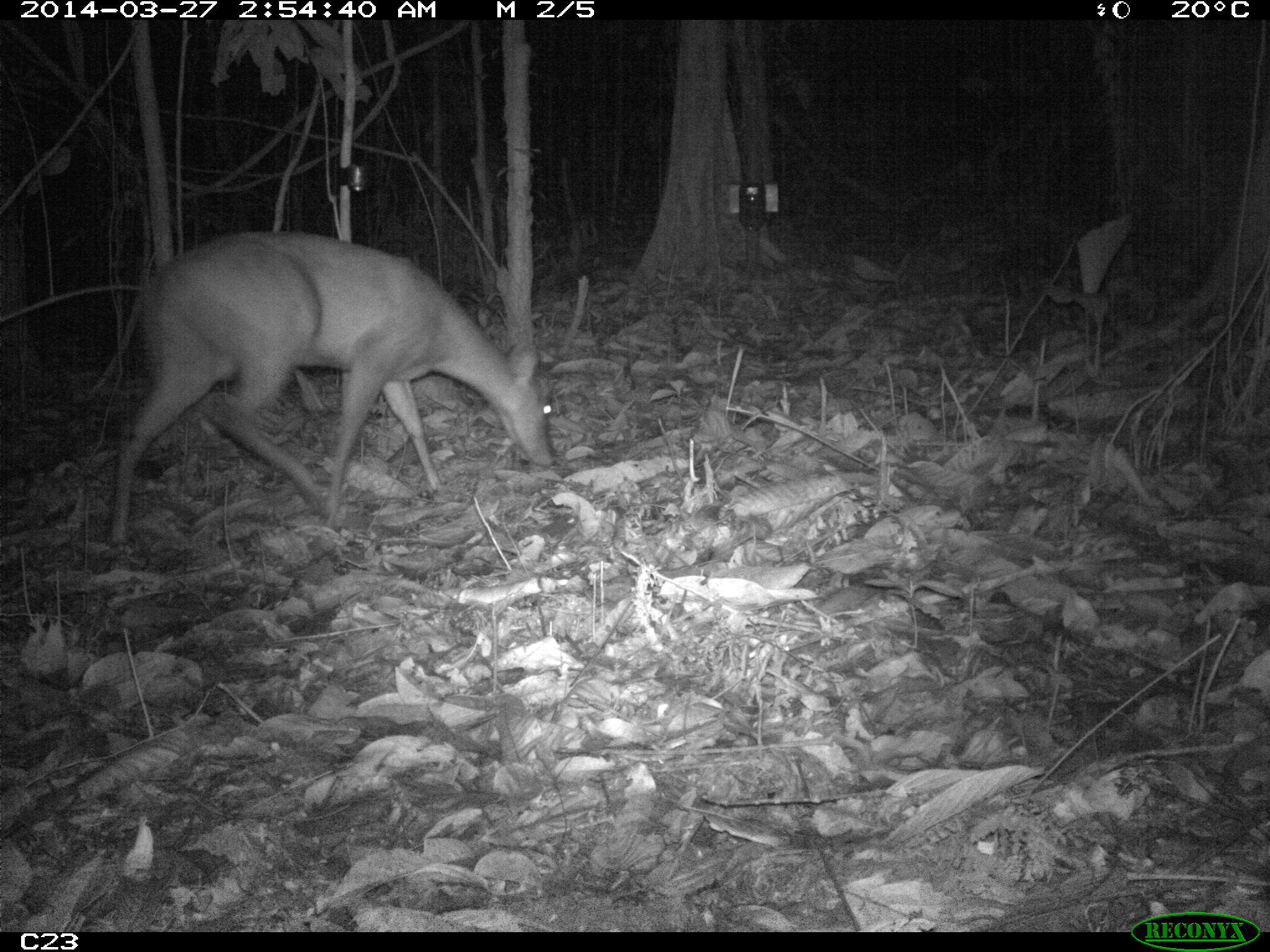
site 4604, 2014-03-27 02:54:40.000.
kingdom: Animalia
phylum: Chordata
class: Mammalia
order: Artiodactyla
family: Cervidae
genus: Mazama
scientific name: Mazama americana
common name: red brocket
Mazama americana (red brocket), count 1, age adult, sex female.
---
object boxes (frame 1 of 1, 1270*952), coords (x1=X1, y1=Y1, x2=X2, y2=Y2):
mazama americana: (x1=107, y1=228, x2=555, y2=547)